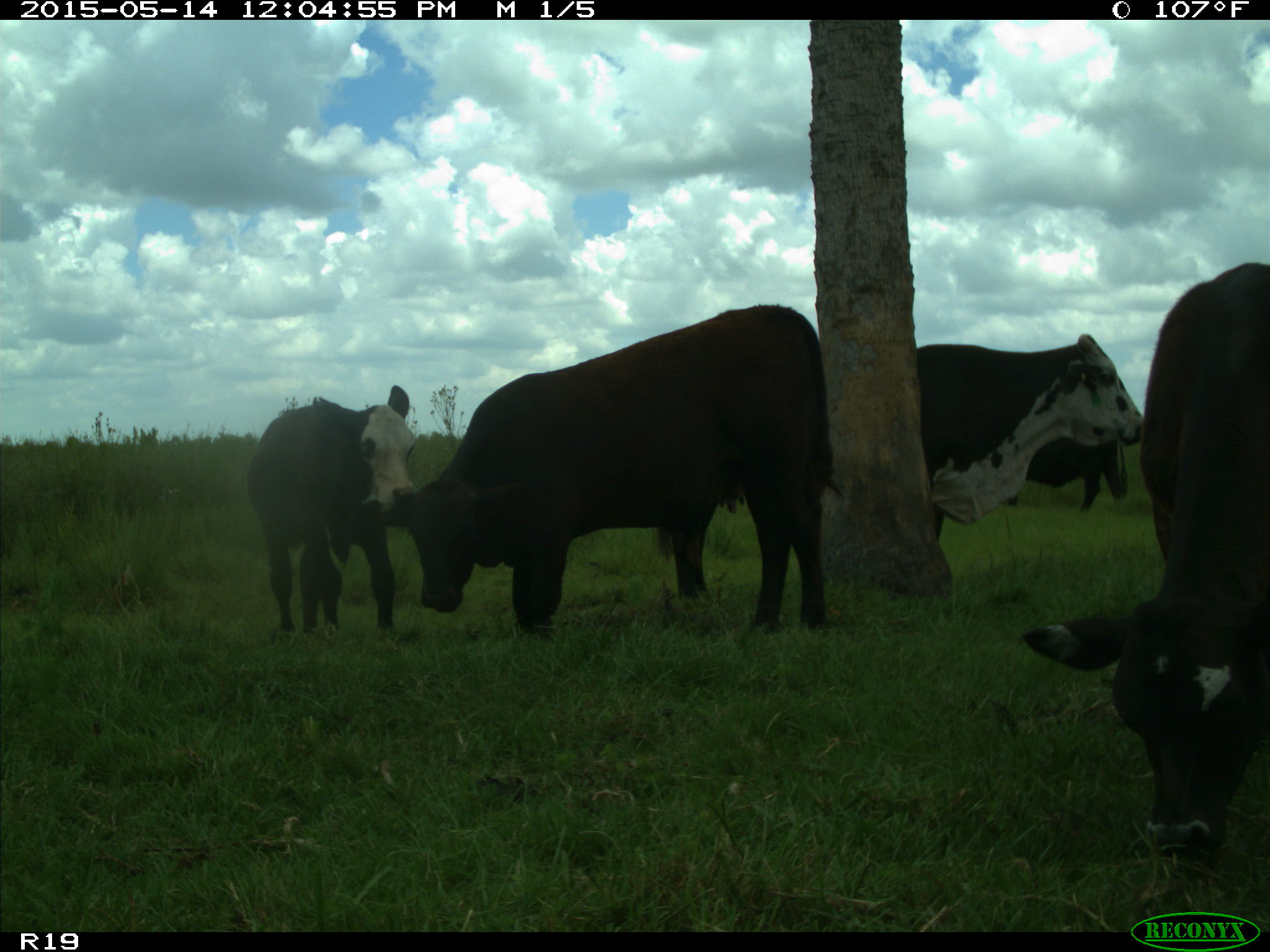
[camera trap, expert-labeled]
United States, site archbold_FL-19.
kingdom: Animalia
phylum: Chordata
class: Mammalia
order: Artiodactyla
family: Bovidae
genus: Bos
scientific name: Bos taurus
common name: domestic cow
Bos taurus (domestic cow).